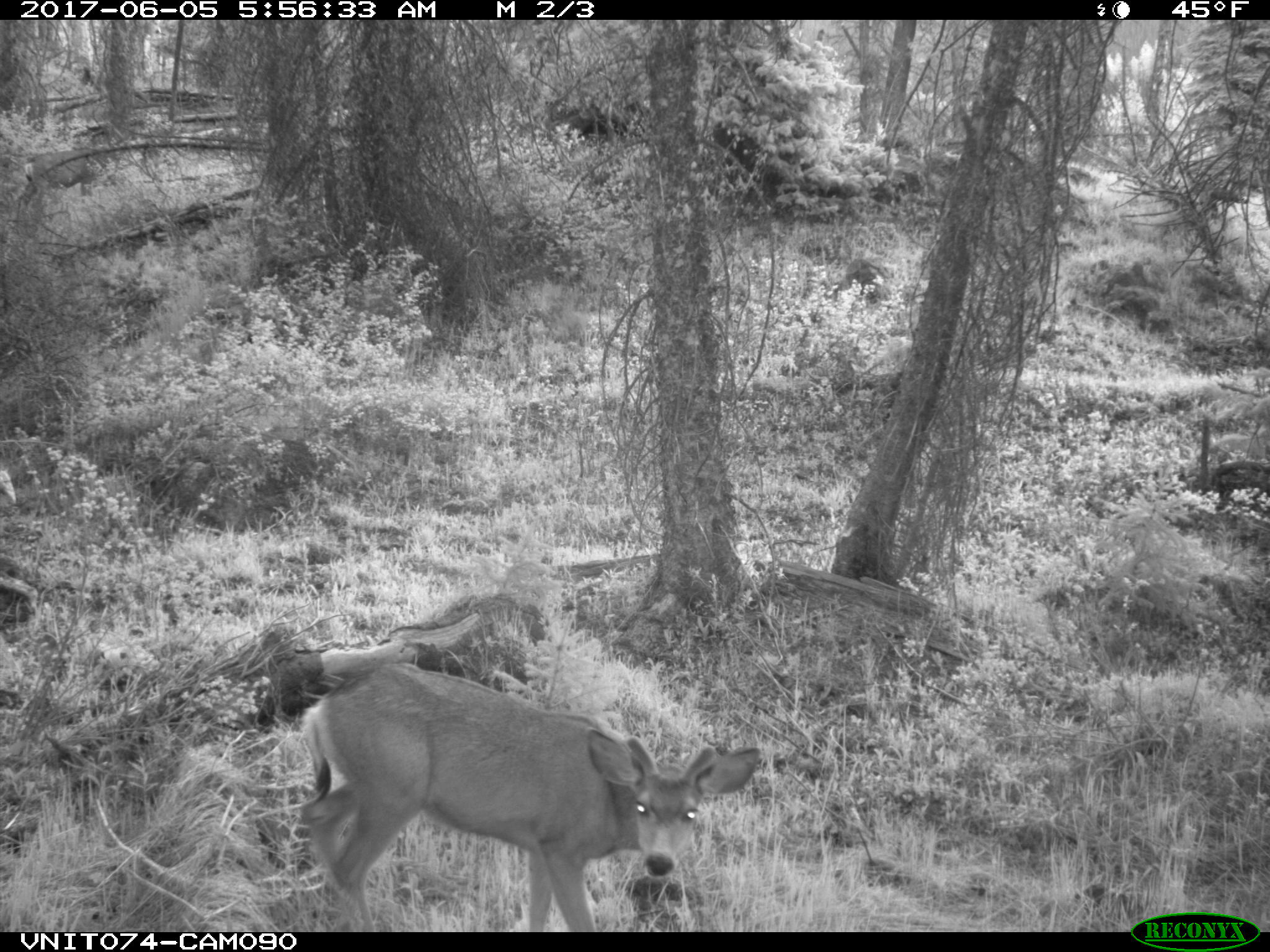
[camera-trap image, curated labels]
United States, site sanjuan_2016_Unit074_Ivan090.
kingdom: Animalia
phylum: Chordata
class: Mammalia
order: Artiodactyla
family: Cervidae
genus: Odocoileus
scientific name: Odocoileus hemionus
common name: mule deer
Odocoileus hemionus (mule deer).